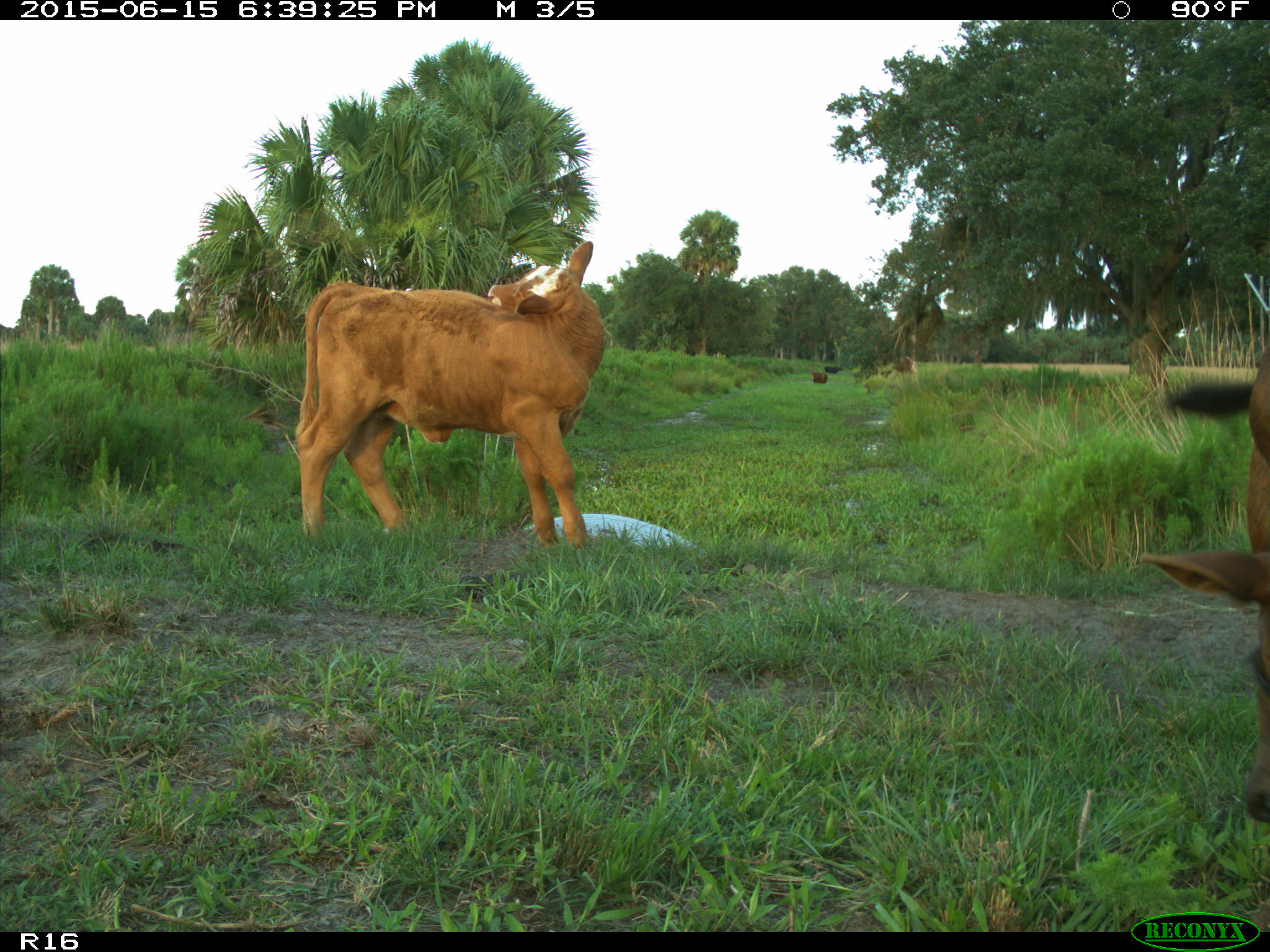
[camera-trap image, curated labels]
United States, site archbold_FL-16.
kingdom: Animalia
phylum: Chordata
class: Mammalia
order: Artiodactyla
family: Bovidae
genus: Bos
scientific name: Bos taurus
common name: domestic cow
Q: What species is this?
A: Bos taurus (domestic cow).